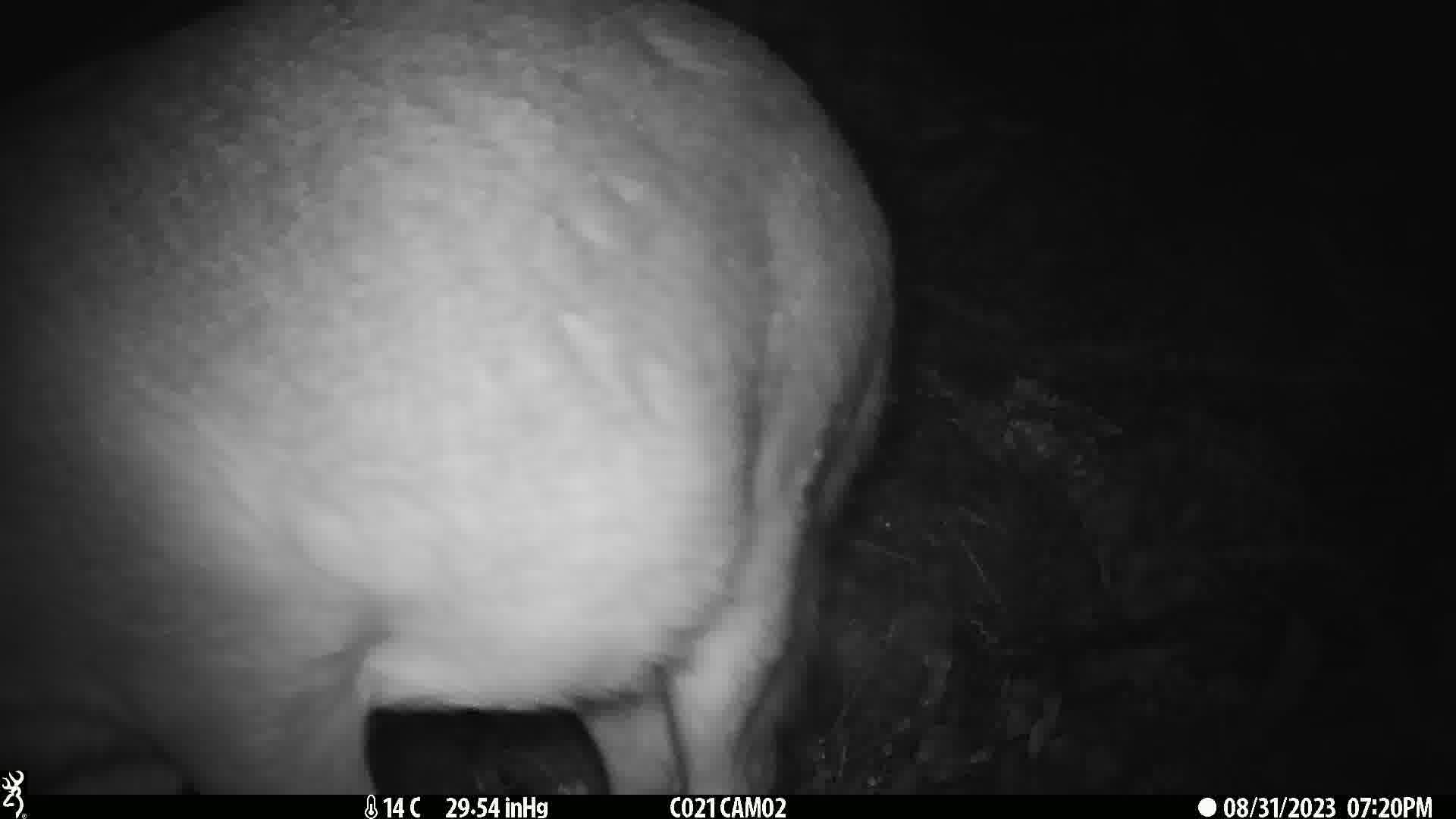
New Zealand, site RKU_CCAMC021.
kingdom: Animalia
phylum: Chordata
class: Mammalia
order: Artiodactyla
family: Cervidae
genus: Odocoileus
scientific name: Odocoileus virginianus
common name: white-tailed deer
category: white tailed deer